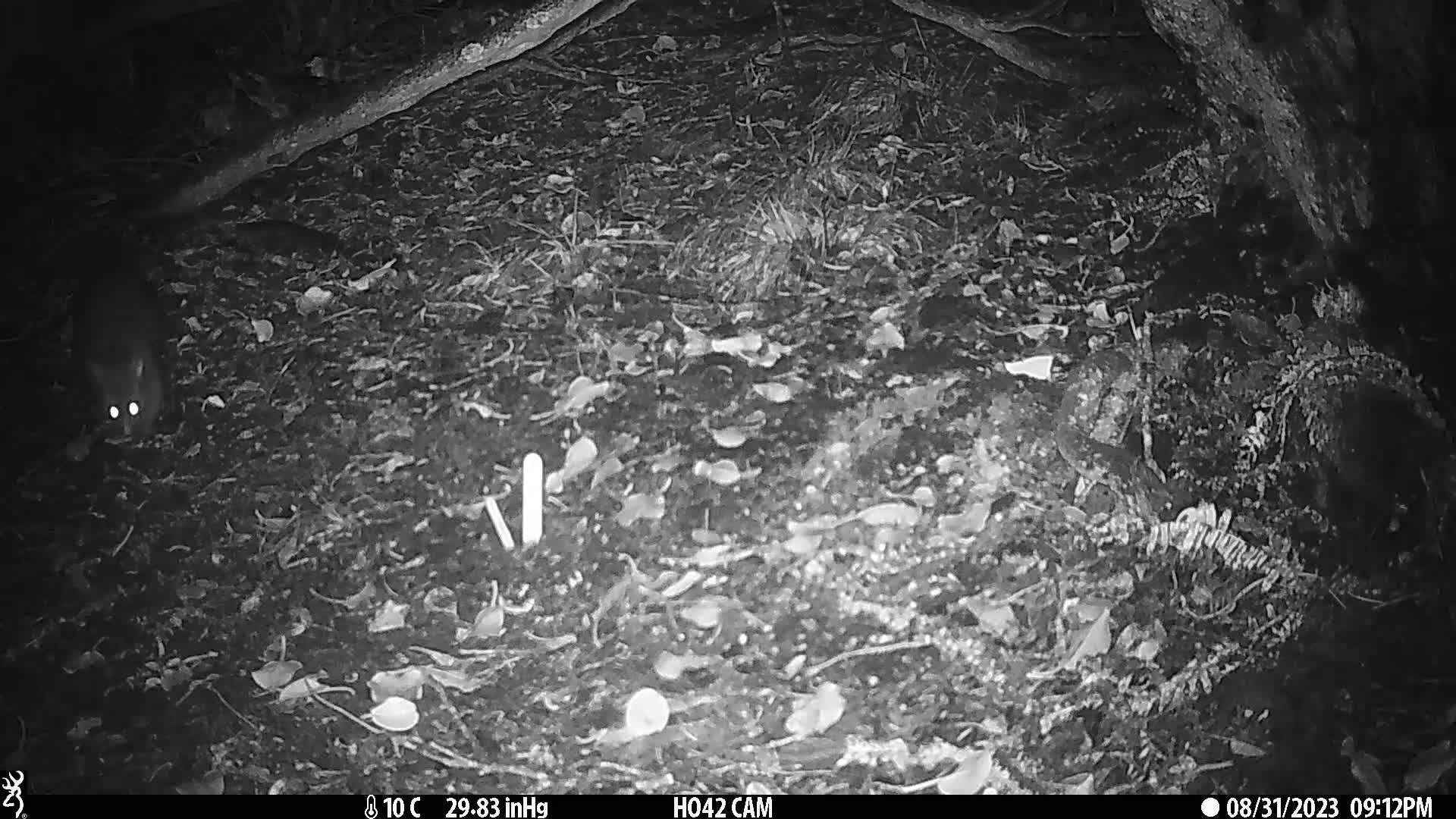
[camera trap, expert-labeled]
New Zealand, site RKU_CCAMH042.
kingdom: Animalia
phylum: Chordata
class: Mammalia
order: Diprotodontia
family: Phalangeridae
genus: Trichosurus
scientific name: Trichosurus vulpecula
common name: common brushtail possum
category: possum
Possum (common brushtail possum) (Trichosurus vulpecula).